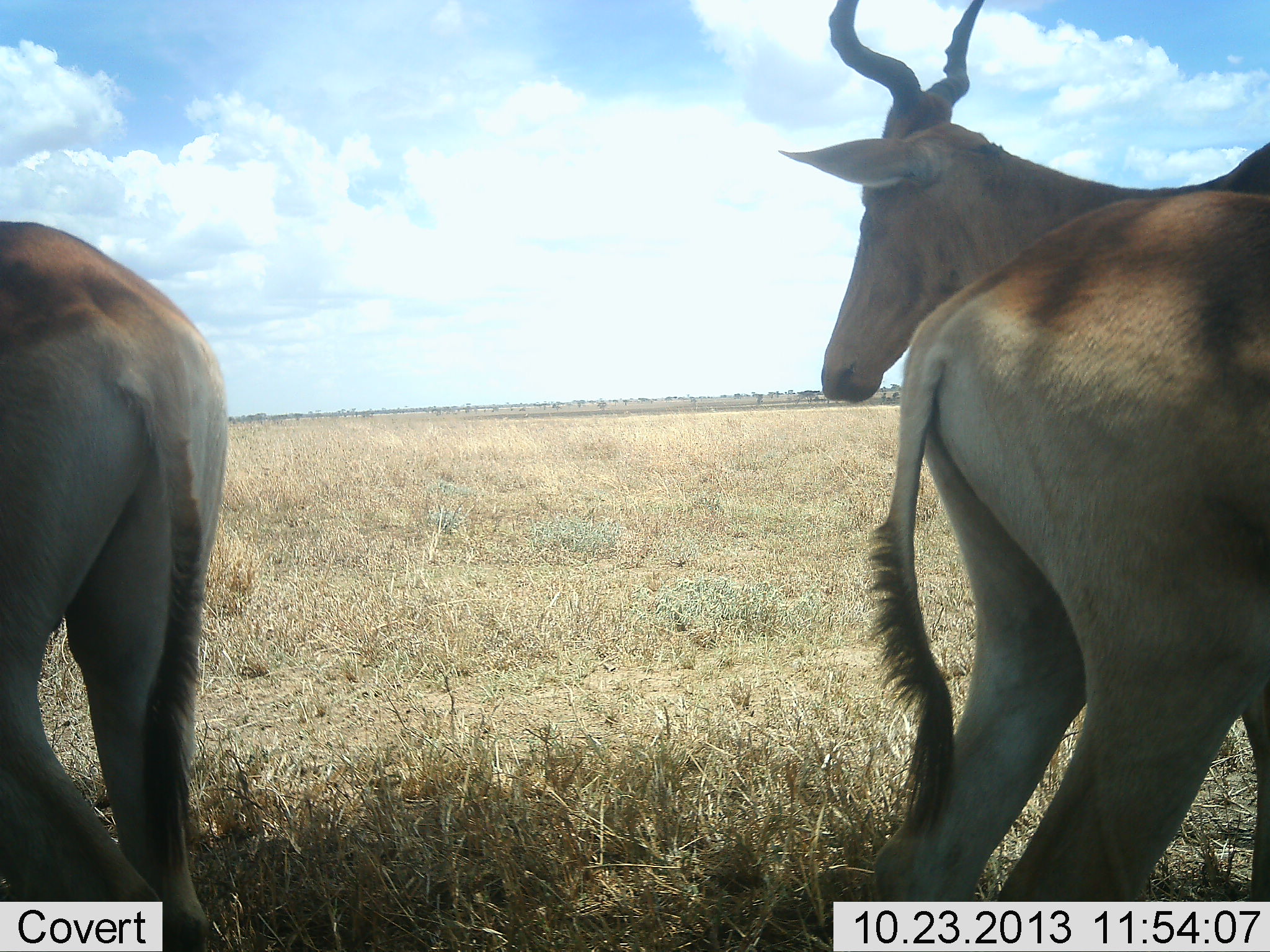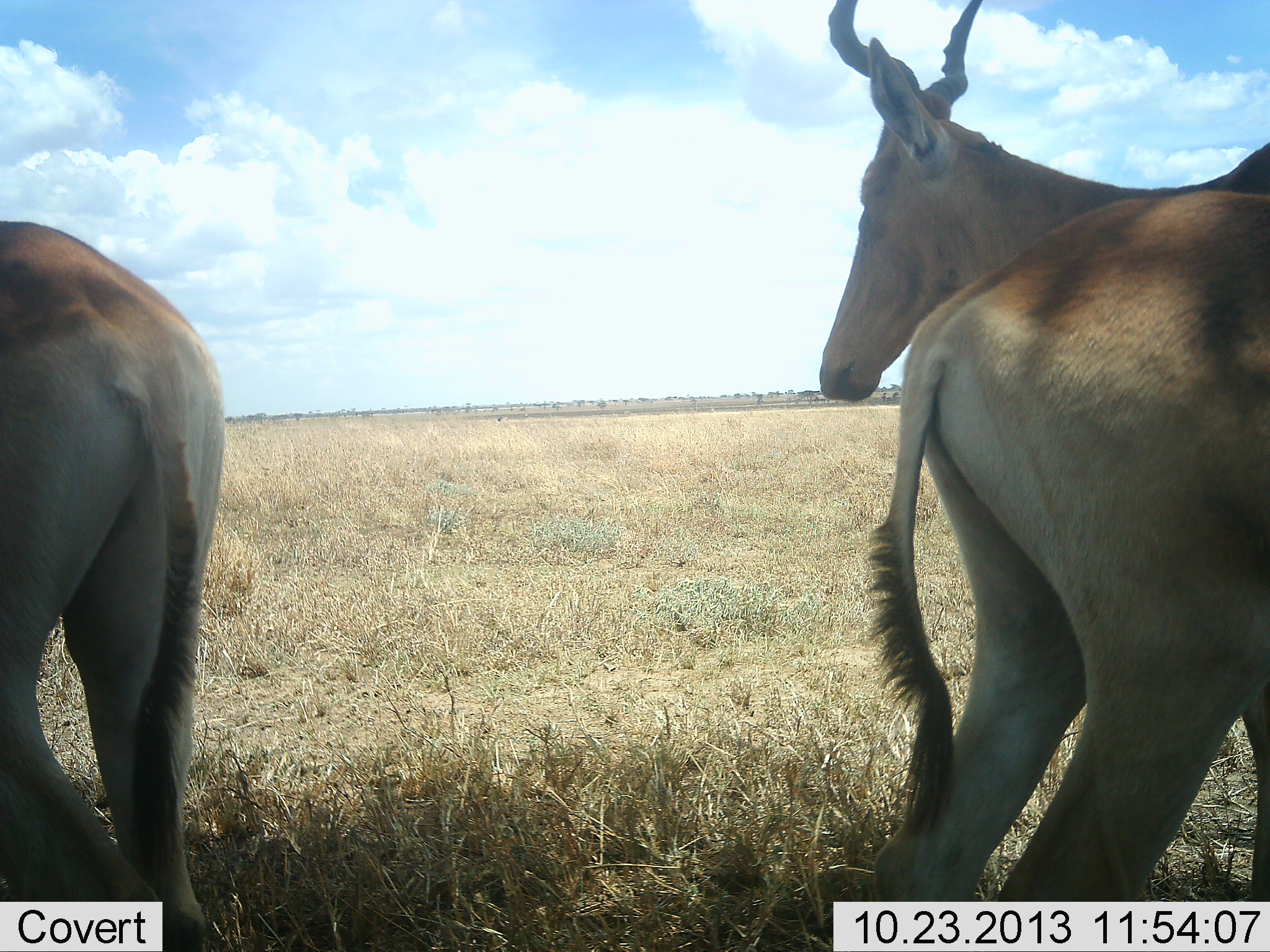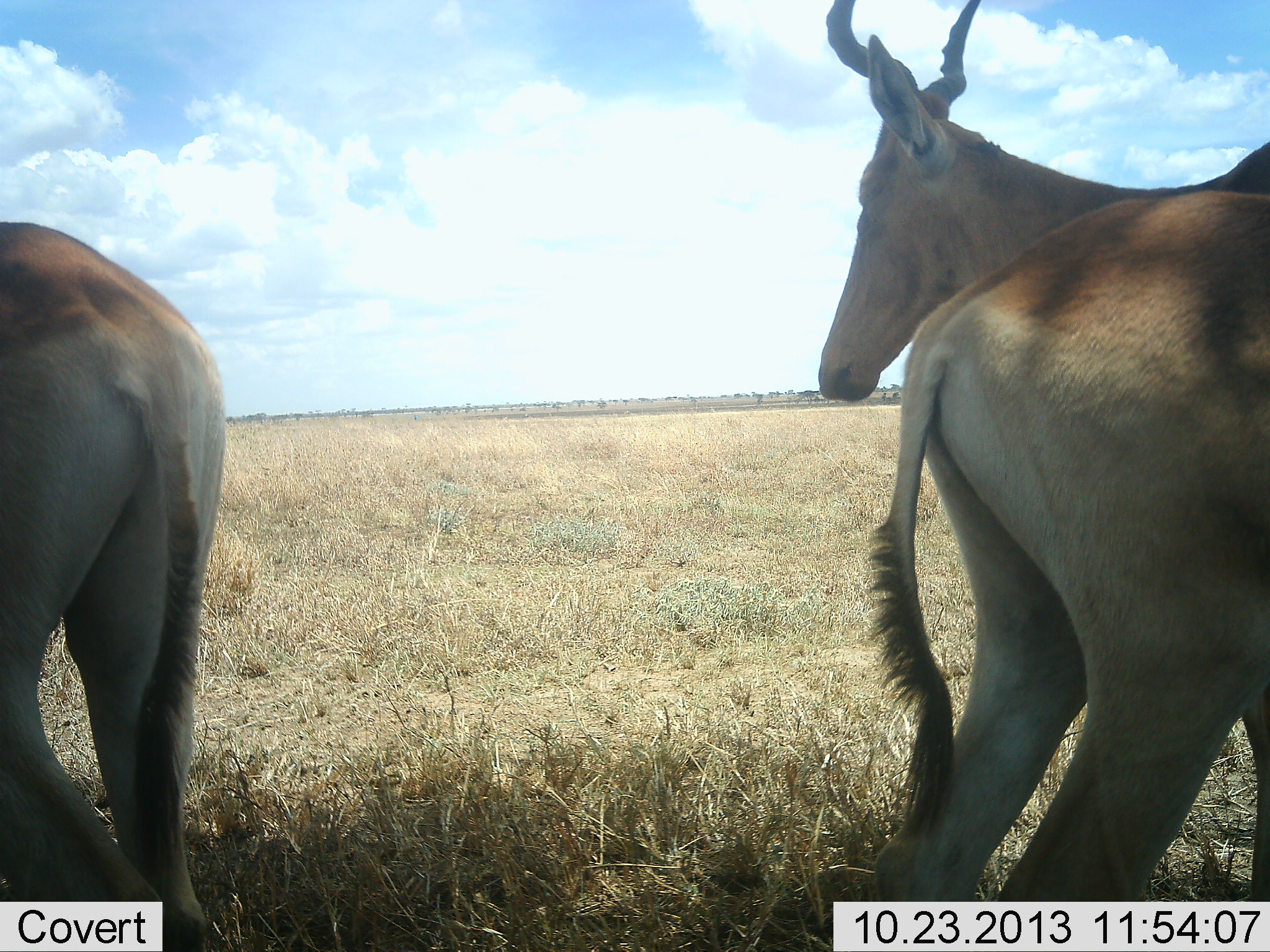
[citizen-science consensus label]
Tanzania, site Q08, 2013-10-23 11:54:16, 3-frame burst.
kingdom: Animalia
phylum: Chordata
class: Mammalia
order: Artiodactyla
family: Bovidae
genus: Alcelaphus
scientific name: Alcelaphus buselaphus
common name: hartebeest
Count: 3.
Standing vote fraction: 100%.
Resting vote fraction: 10%.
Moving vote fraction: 0%.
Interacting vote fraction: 0%.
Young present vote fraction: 0%.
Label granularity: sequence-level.